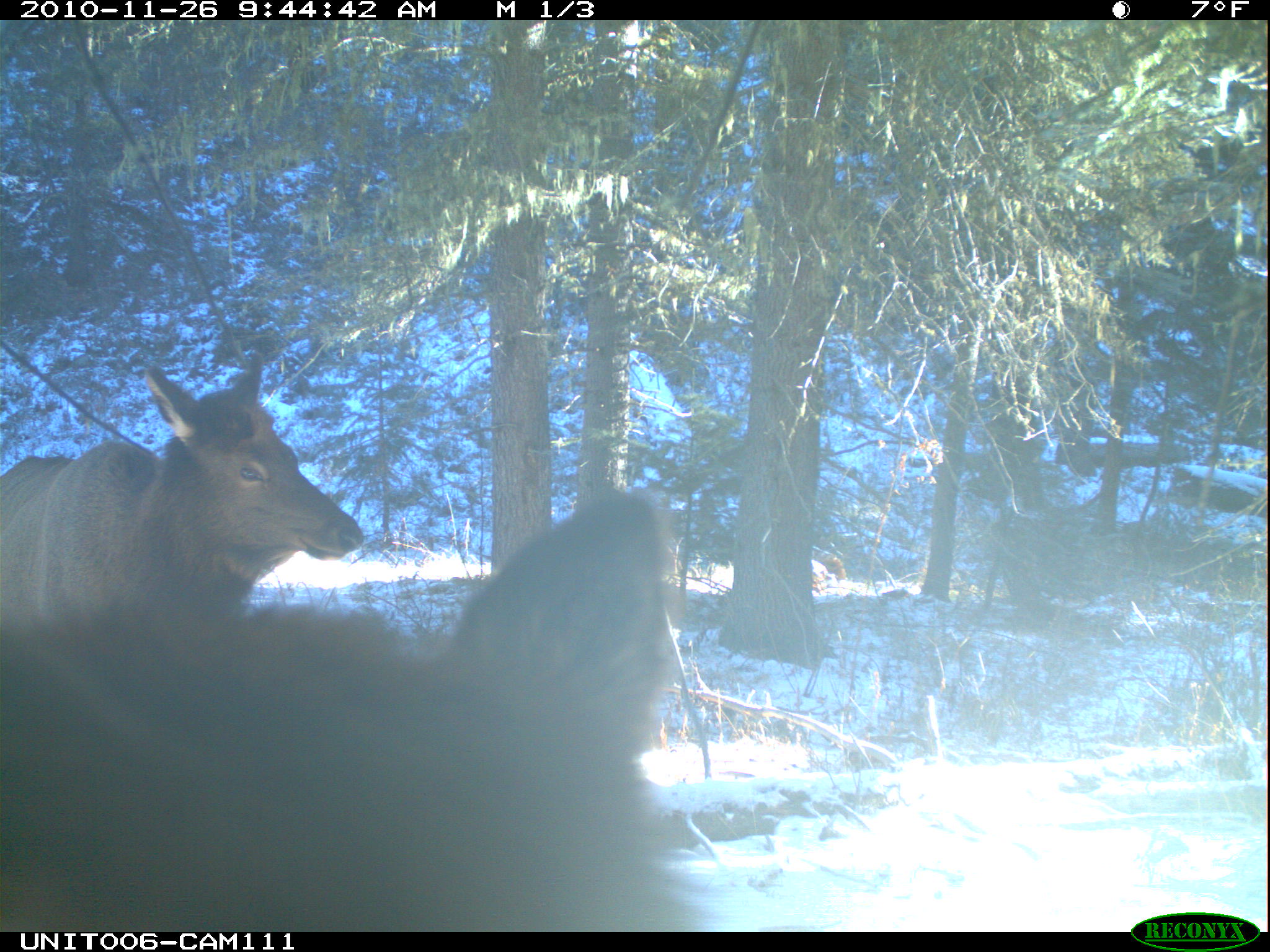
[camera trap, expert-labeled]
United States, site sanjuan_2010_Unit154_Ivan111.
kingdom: Animalia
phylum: Chordata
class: Mammalia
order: Artiodactyla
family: Cervidae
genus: Cervus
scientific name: Cervus elaphus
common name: red deer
Cervus elaphus (red deer).